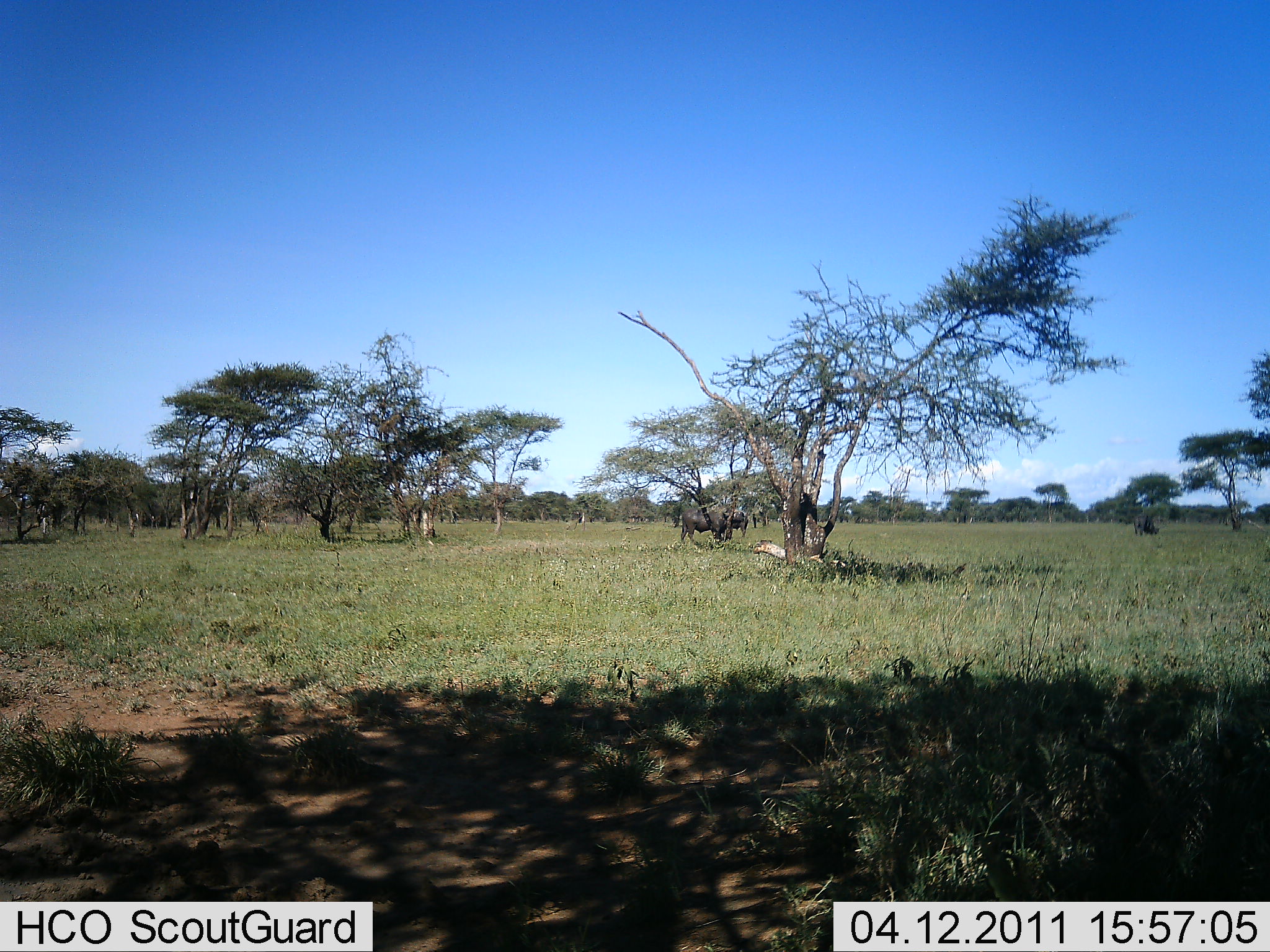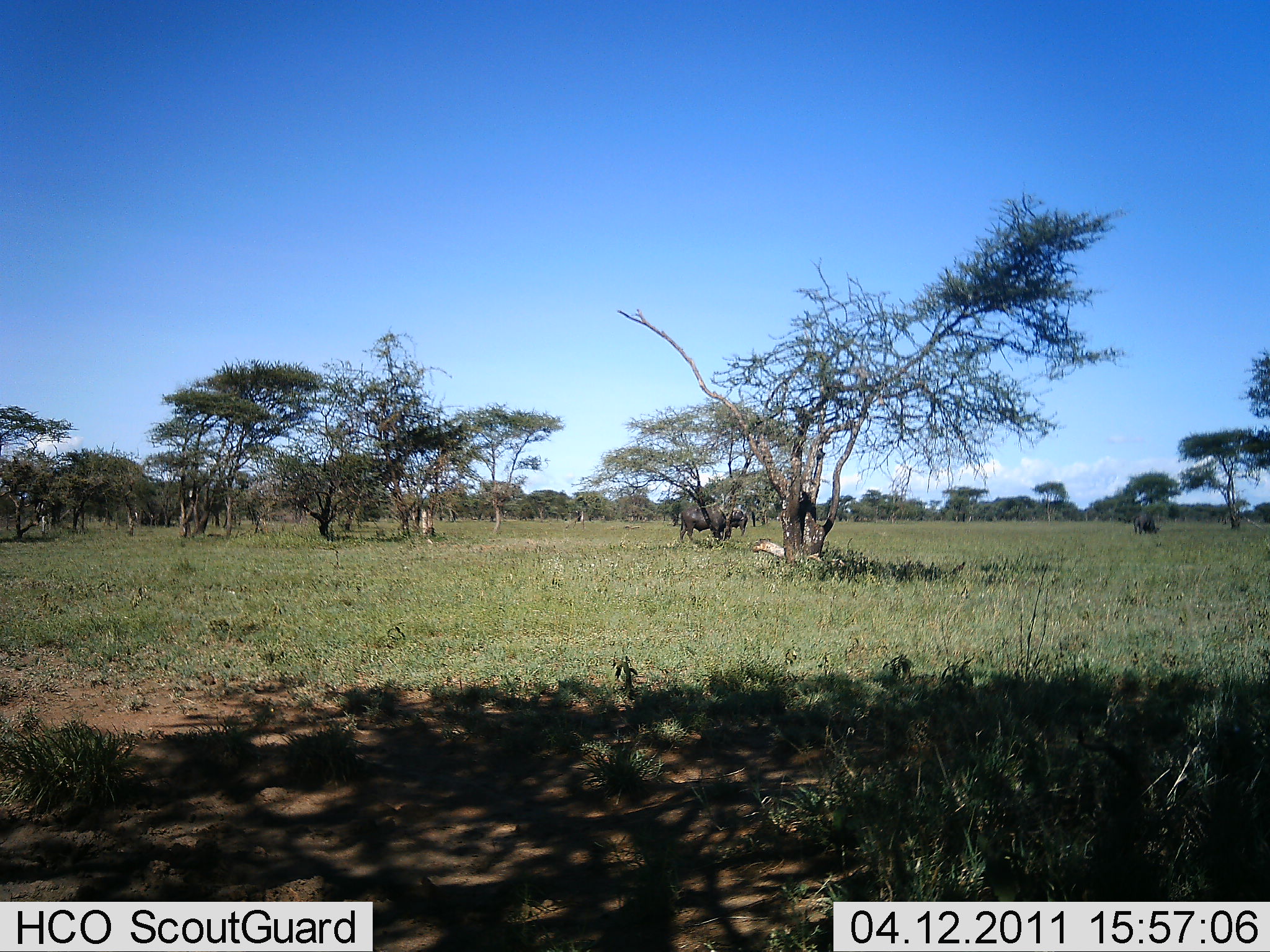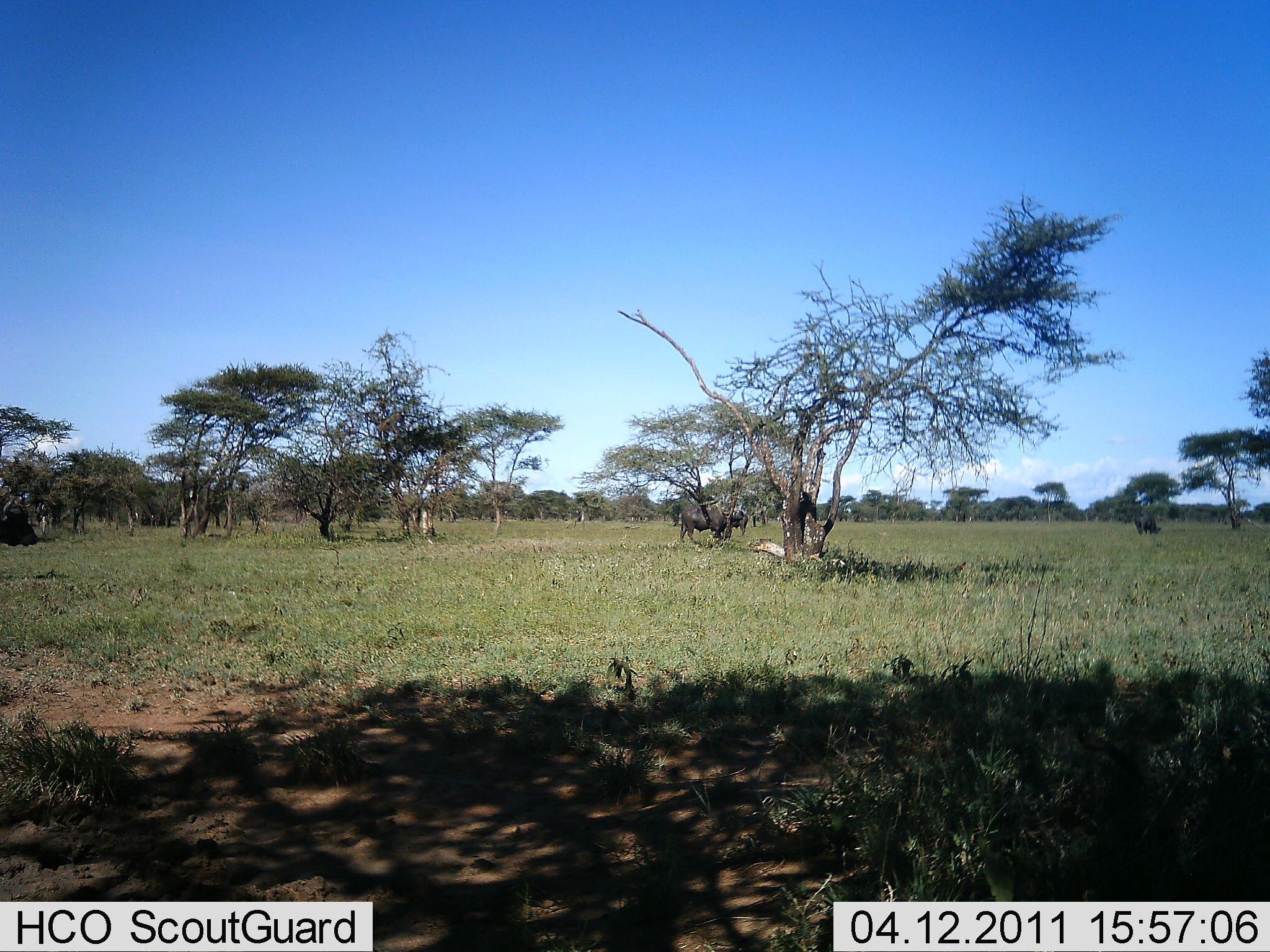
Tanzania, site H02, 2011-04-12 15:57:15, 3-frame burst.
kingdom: Animalia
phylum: Chordata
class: Mammalia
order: Artiodactyla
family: Bovidae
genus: Syncerus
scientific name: Syncerus caffer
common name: cape buffalo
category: buffalo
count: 3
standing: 62%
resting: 0%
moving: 75%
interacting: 0%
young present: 0%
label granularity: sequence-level